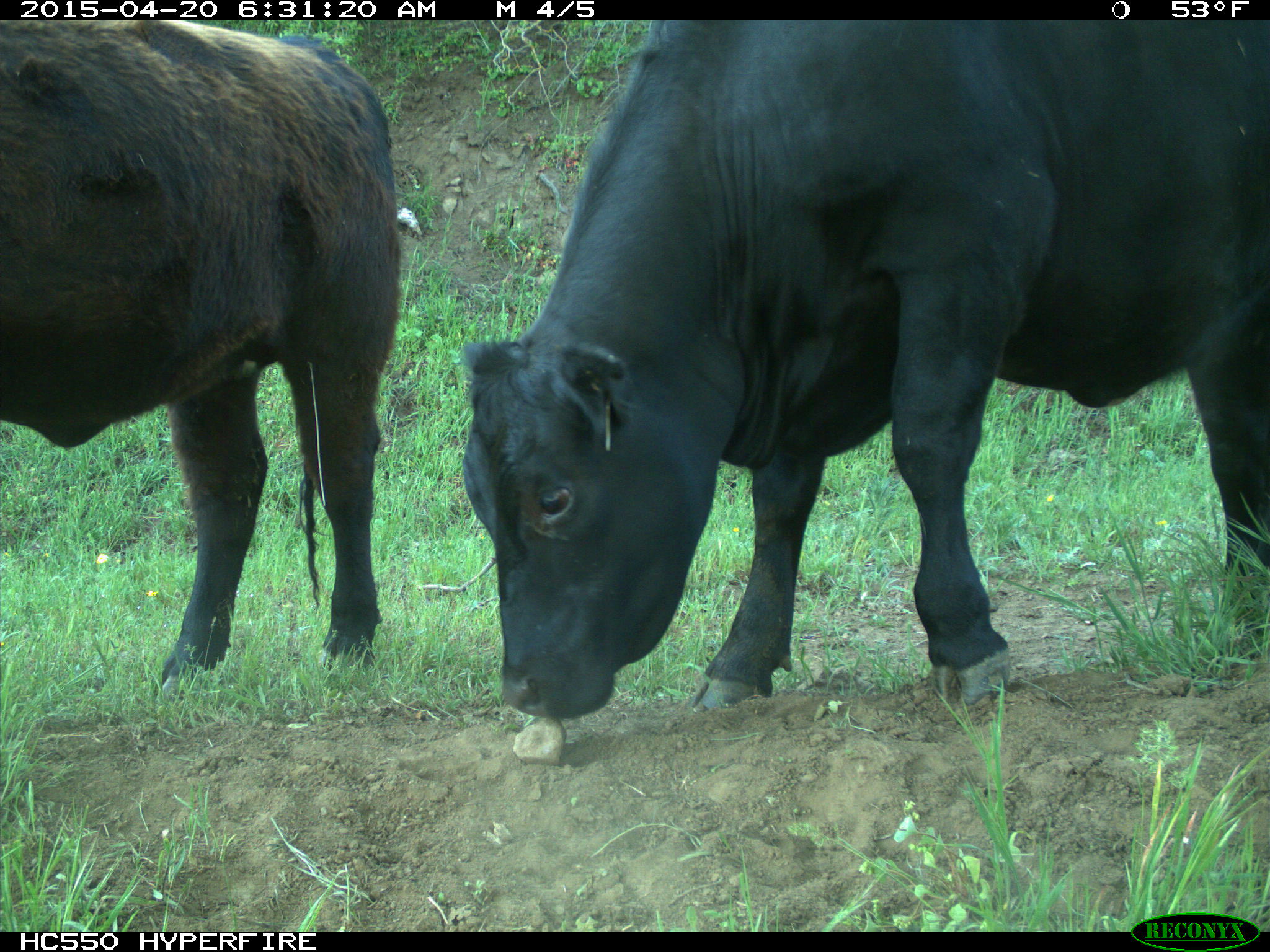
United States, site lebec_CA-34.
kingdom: Animalia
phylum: Chordata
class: Mammalia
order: Artiodactyla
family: Bovidae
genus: Bos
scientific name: Bos taurus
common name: domestic cow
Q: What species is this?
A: Bos taurus (domestic cow).